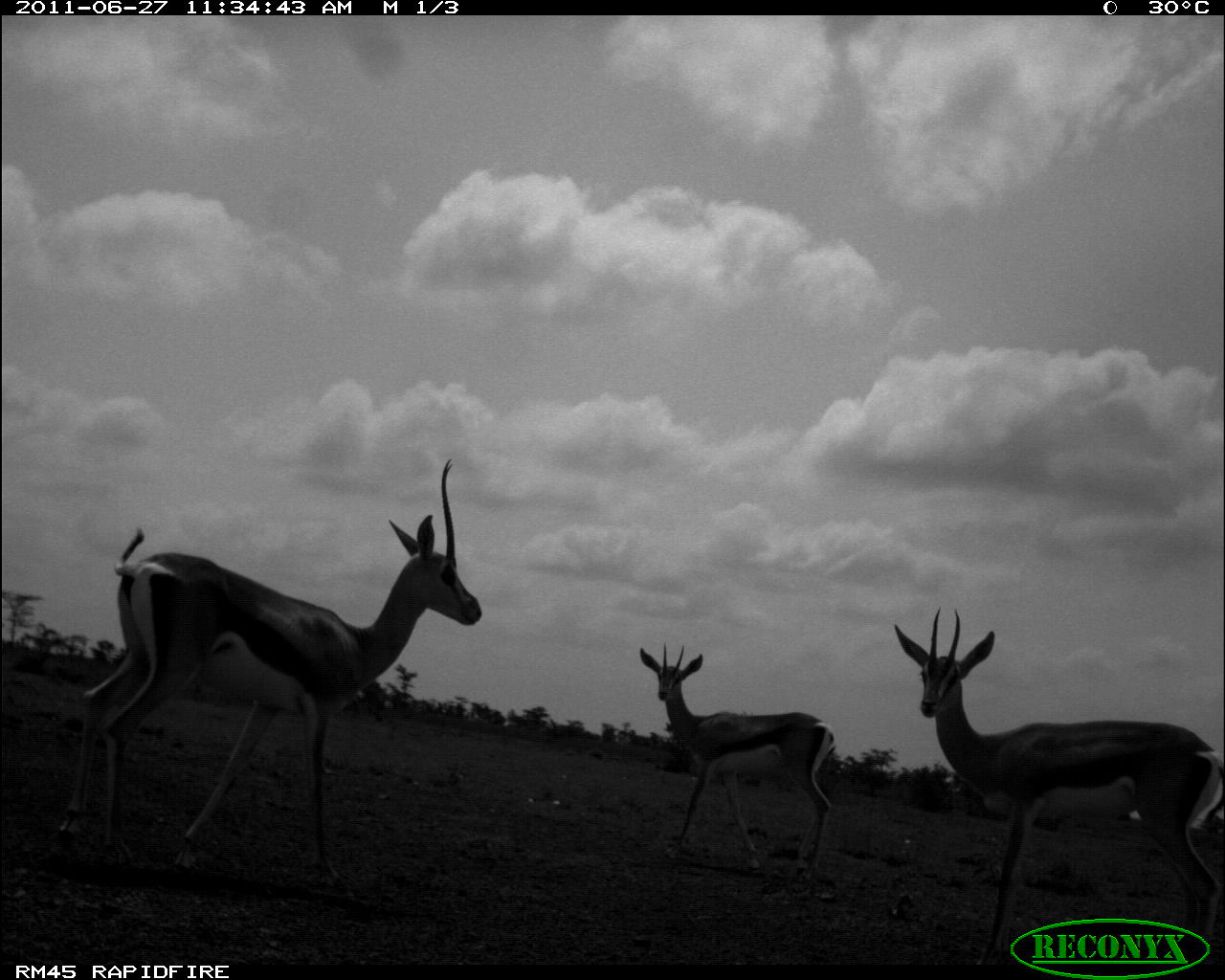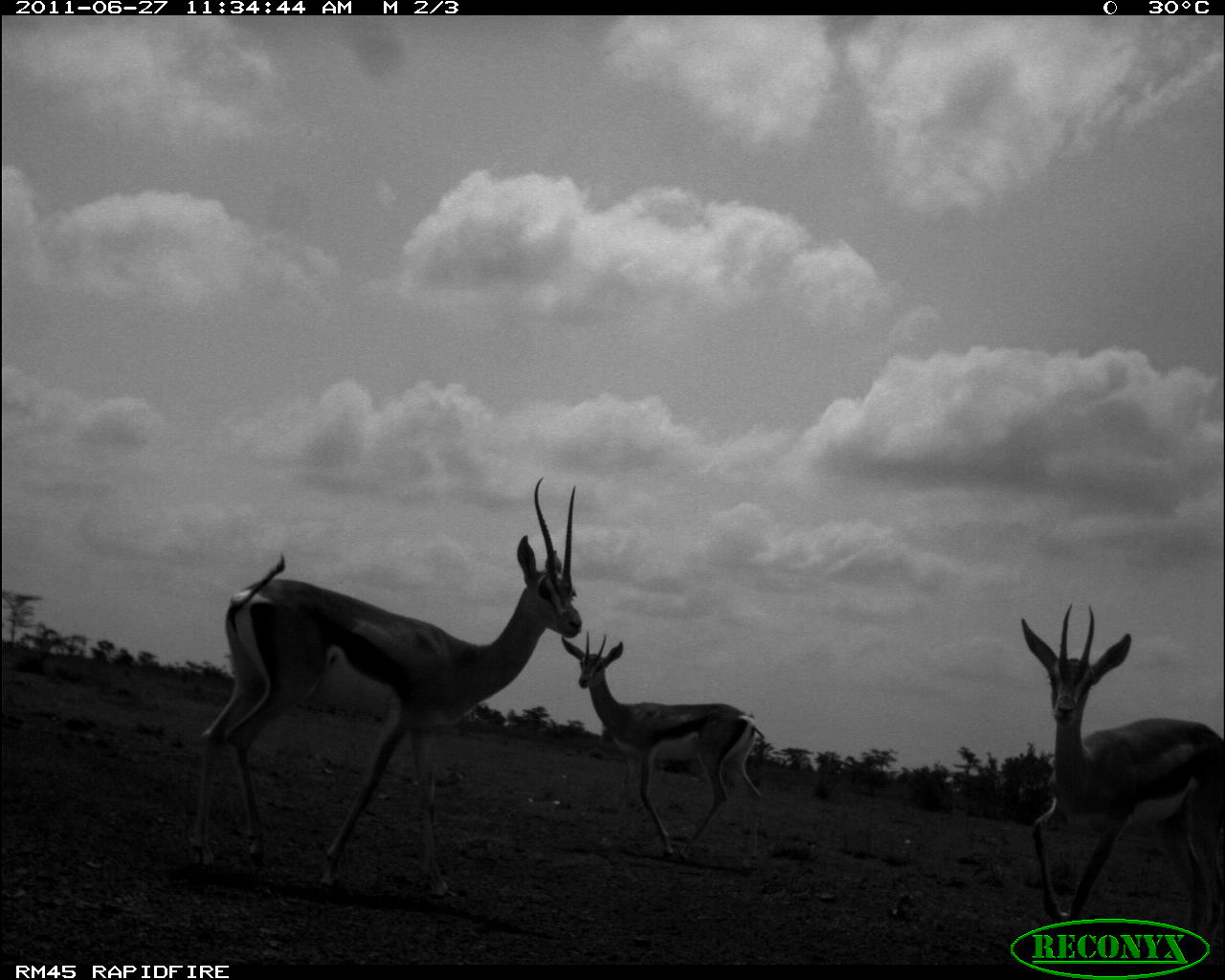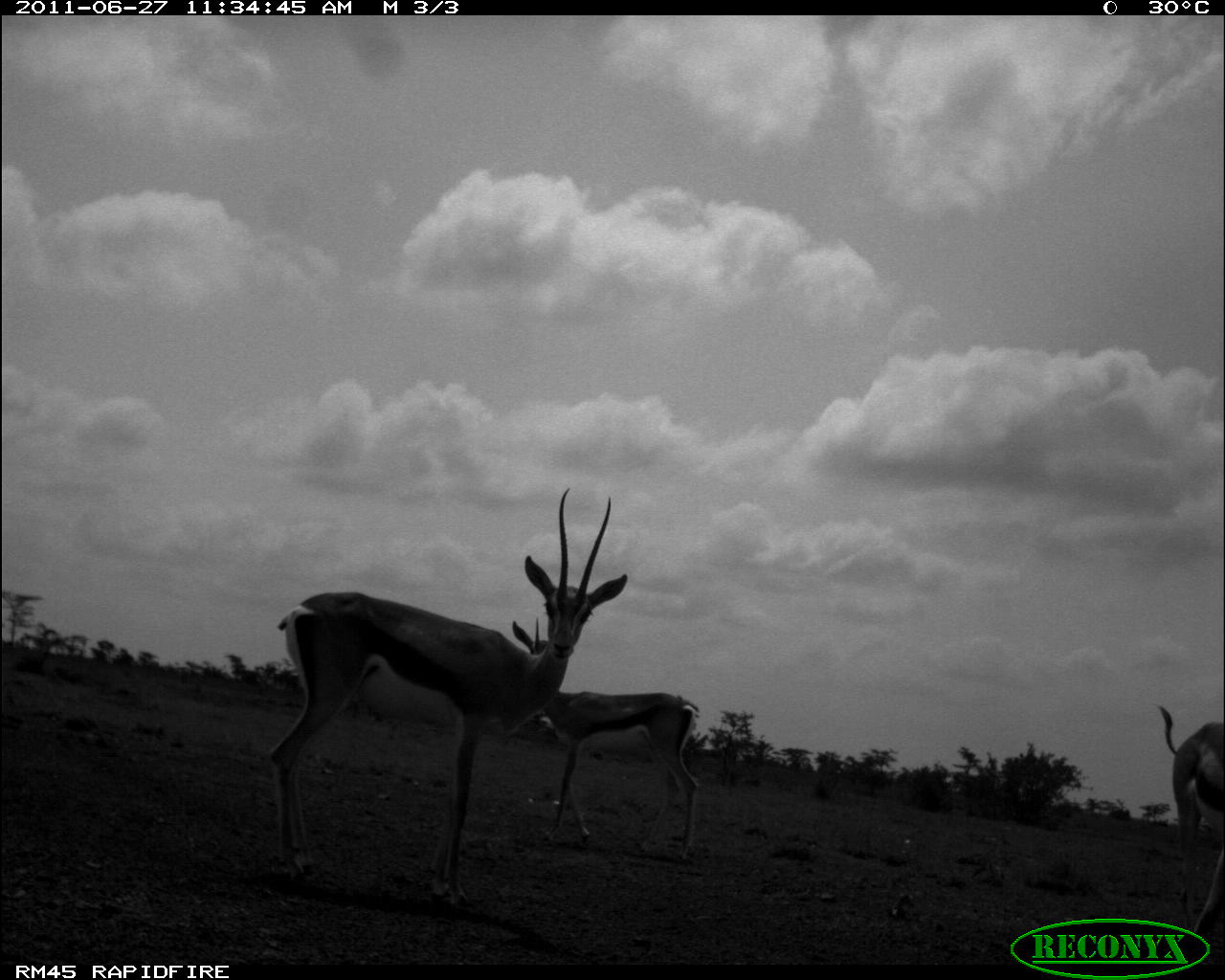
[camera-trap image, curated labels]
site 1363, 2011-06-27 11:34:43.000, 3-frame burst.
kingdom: Animalia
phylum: Chordata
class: Mammalia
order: Artiodactyla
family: Bovidae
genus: Nanger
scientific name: Nanger granti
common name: grant's gazelle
Nanger granti (grant's gazelle), count 3.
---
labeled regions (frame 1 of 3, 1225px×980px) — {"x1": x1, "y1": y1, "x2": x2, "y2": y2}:
nanger granti: {"x1": 50, "y1": 455, "x2": 486, "y2": 896}; {"x1": 888, "y1": 603, "x2": 1225, "y2": 961}; {"x1": 634, "y1": 641, "x2": 839, "y2": 894}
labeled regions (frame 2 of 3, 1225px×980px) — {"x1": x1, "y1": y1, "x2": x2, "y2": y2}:
nanger granti: {"x1": 187, "y1": 475, "x2": 584, "y2": 901}; {"x1": 1015, "y1": 599, "x2": 1225, "y2": 950}; {"x1": 555, "y1": 631, "x2": 768, "y2": 879}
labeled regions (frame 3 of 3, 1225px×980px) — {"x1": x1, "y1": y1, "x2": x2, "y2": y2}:
nanger granti: {"x1": 262, "y1": 483, "x2": 631, "y2": 912}; {"x1": 507, "y1": 614, "x2": 701, "y2": 863}; {"x1": 1154, "y1": 702, "x2": 1223, "y2": 942}